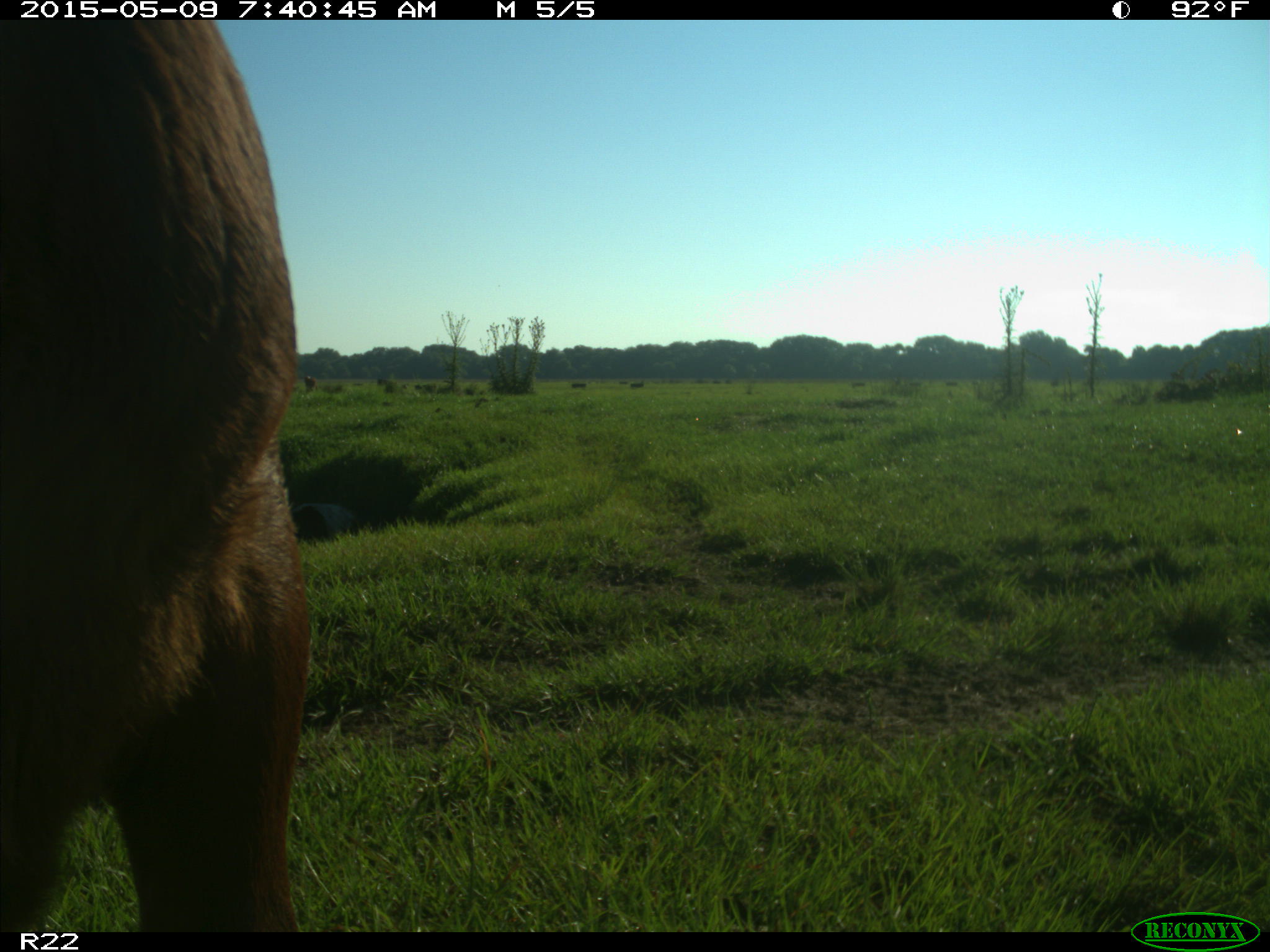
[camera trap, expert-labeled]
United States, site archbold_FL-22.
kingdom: Animalia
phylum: Chordata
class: Mammalia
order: Artiodactyla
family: Bovidae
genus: Bos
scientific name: Bos taurus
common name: domestic cow